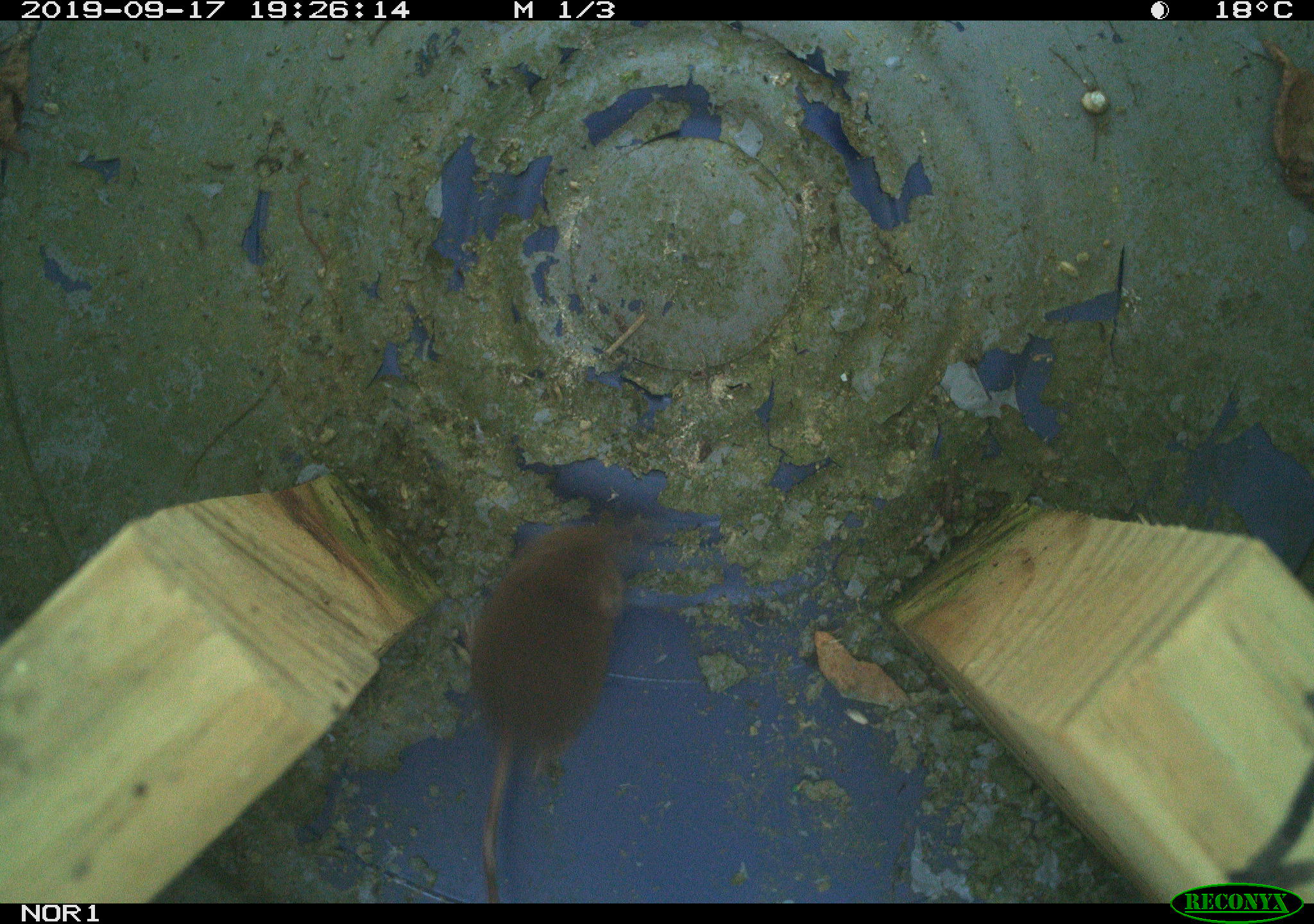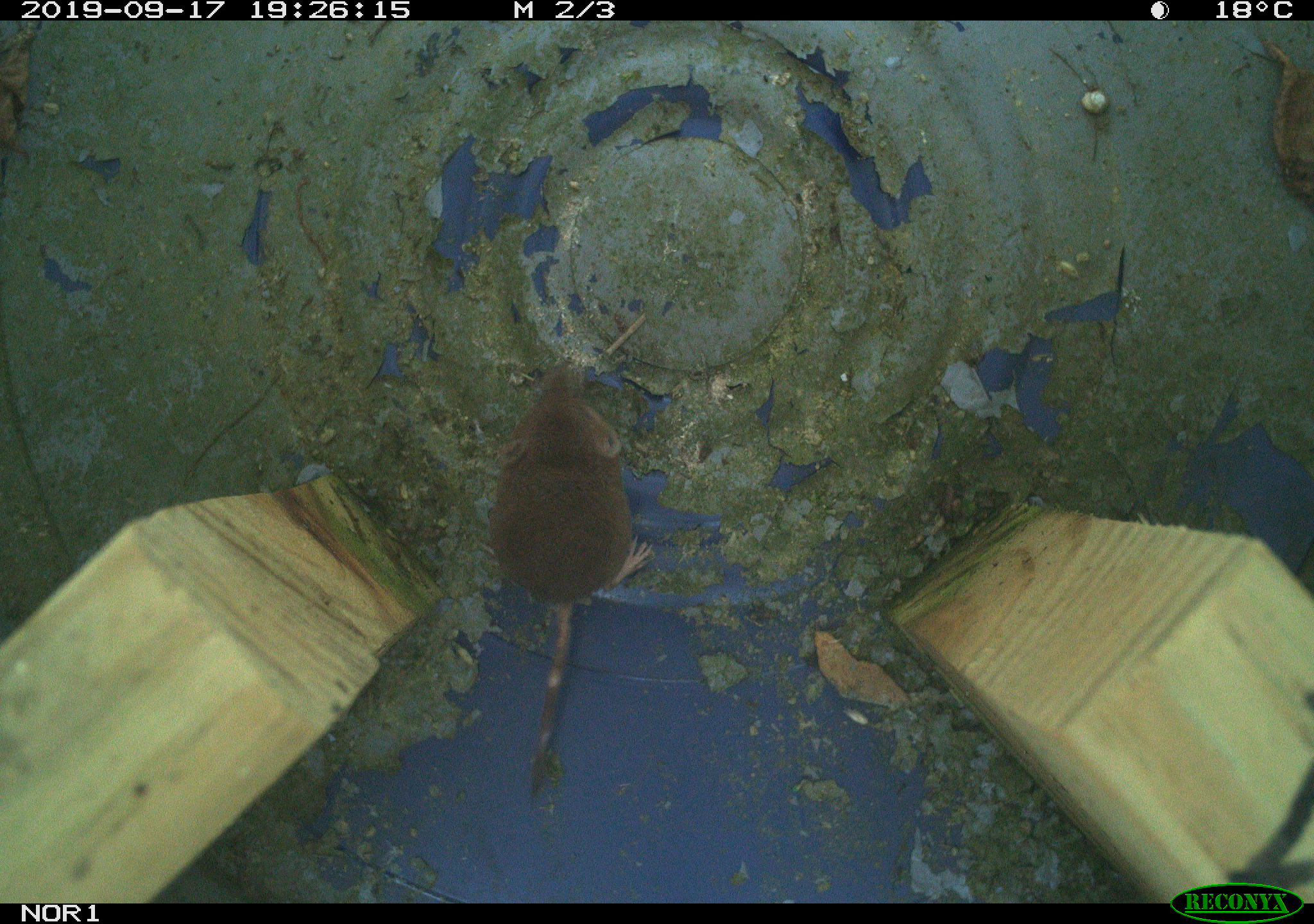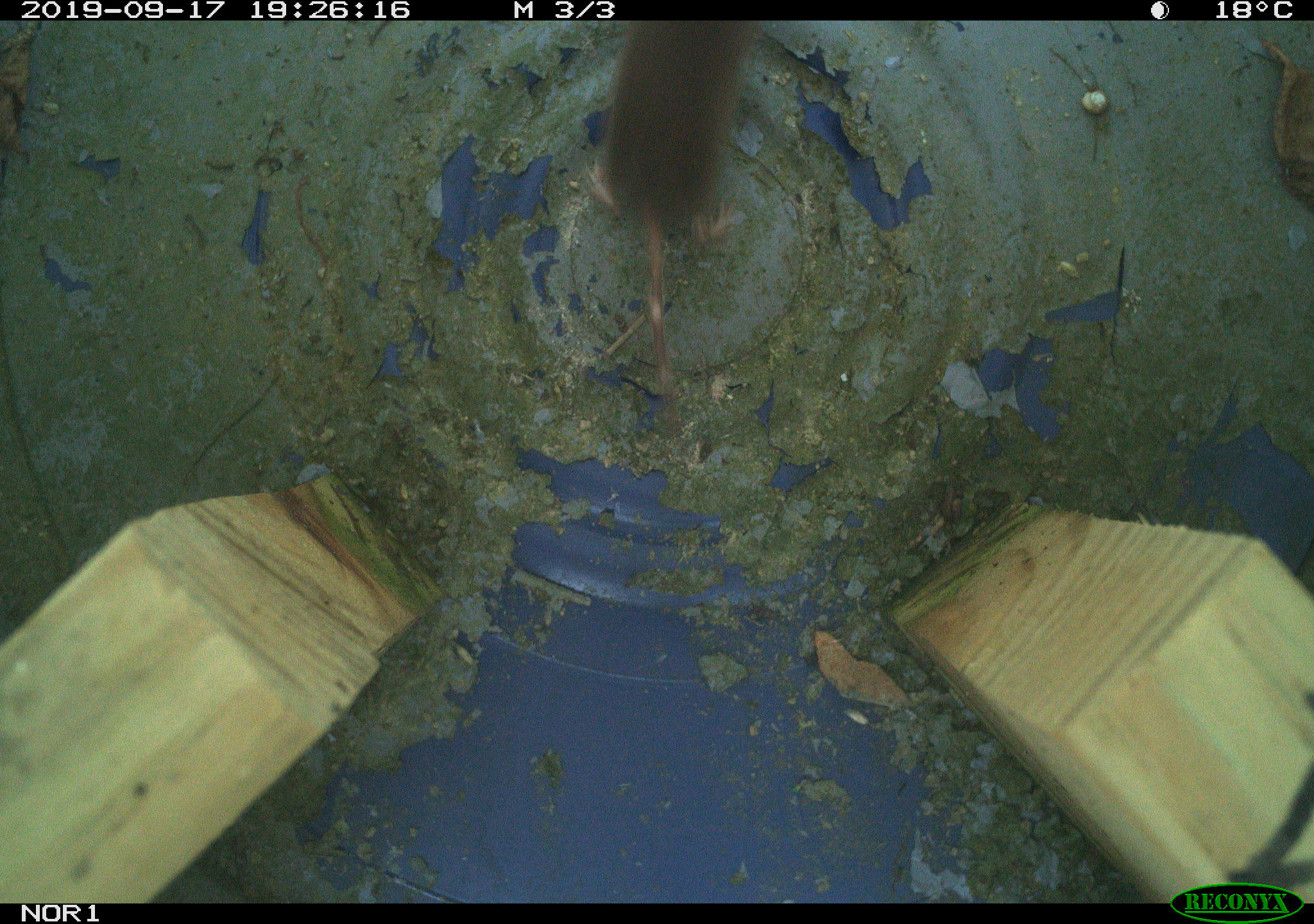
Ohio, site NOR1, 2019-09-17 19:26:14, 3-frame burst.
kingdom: Animalia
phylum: Chordata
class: Mammalia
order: Eulipotyphla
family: Soricidae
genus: Sorex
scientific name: Sorex cinereus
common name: masked shrew